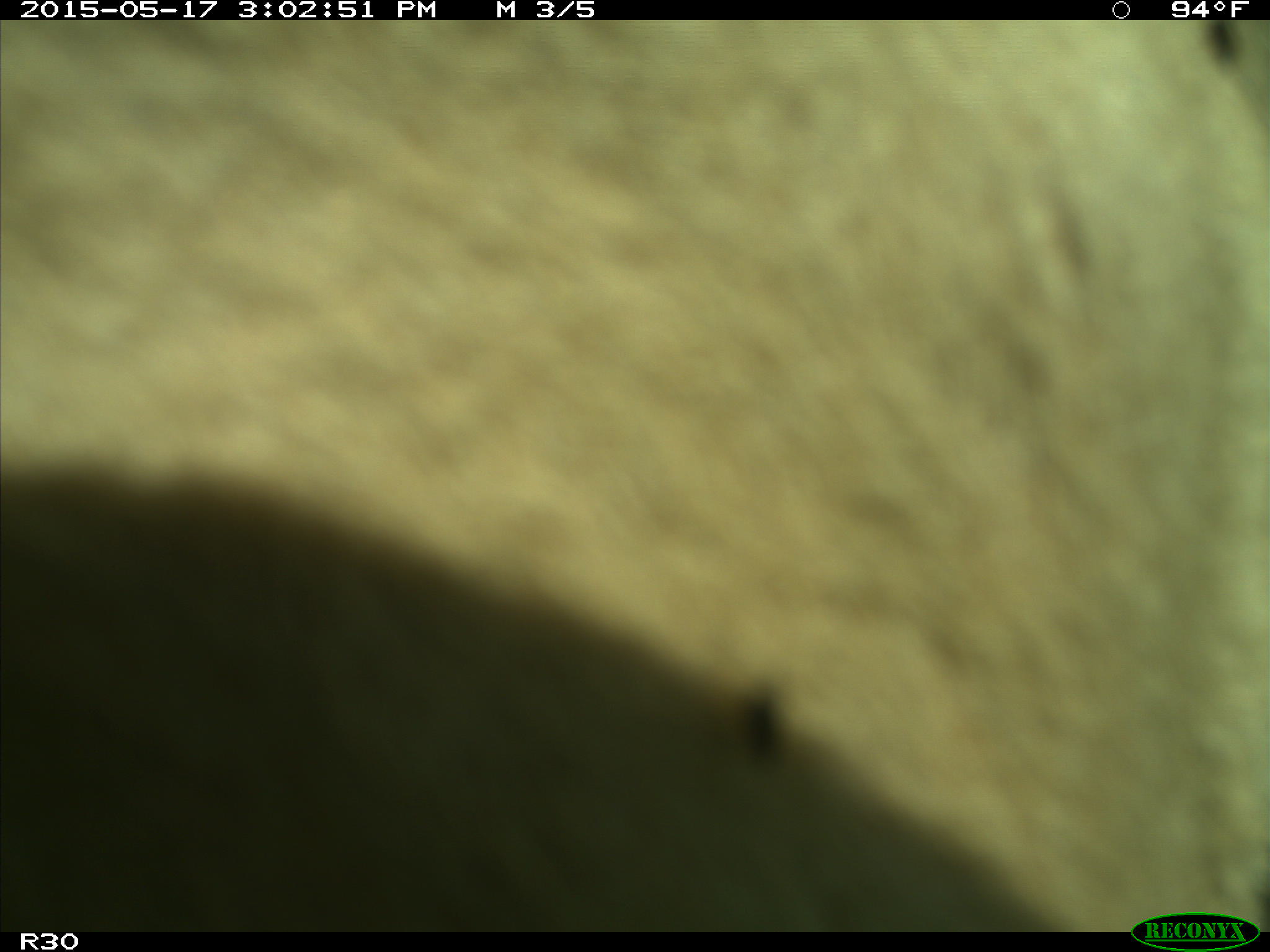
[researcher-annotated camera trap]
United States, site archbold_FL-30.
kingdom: Animalia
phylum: Chordata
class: Mammalia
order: Artiodactyla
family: Bovidae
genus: Bos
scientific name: Bos taurus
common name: domestic cow